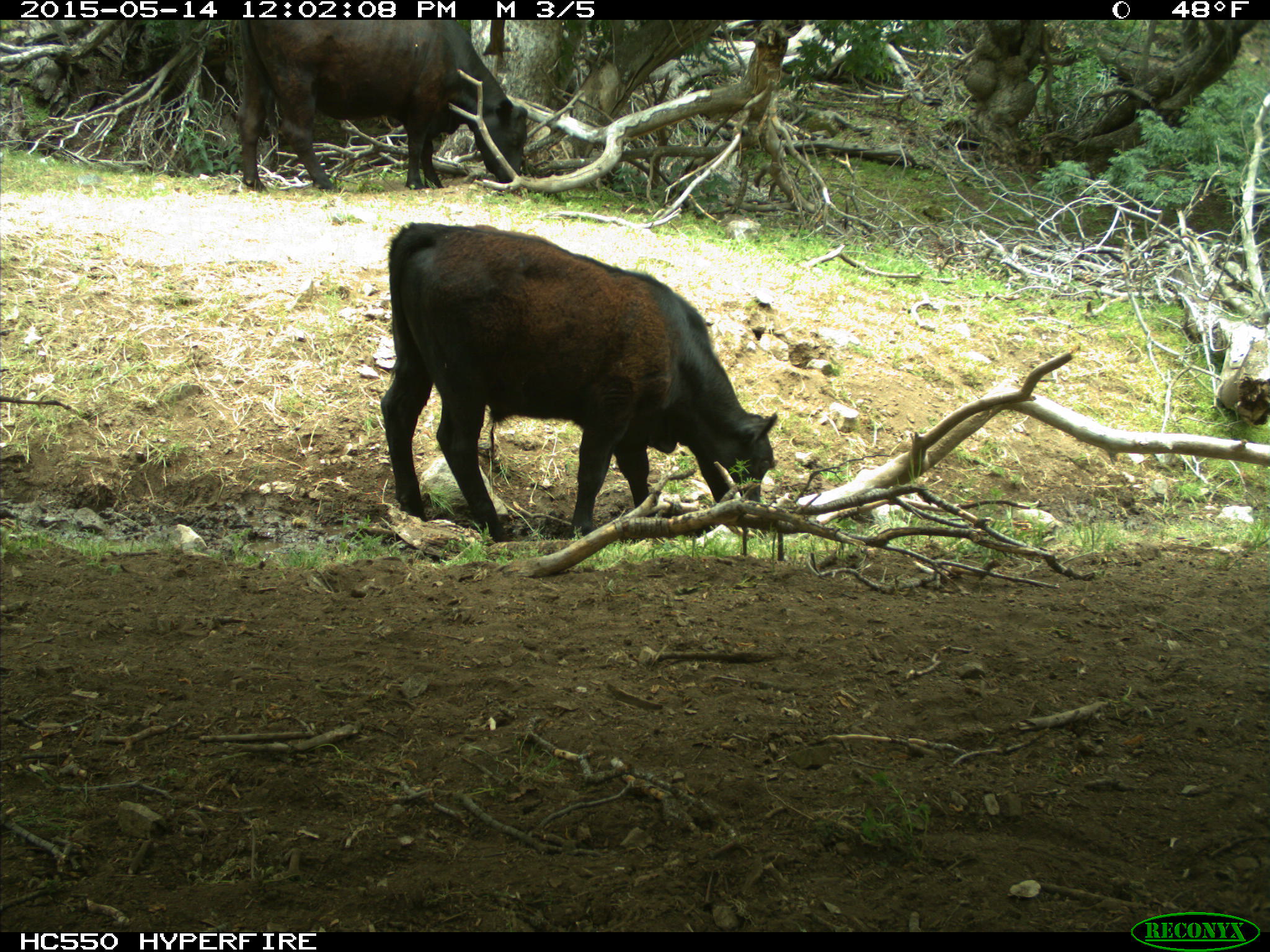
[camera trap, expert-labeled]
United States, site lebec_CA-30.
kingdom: Animalia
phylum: Chordata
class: Mammalia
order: Artiodactyla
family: Bovidae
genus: Bos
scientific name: Bos taurus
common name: domestic cow